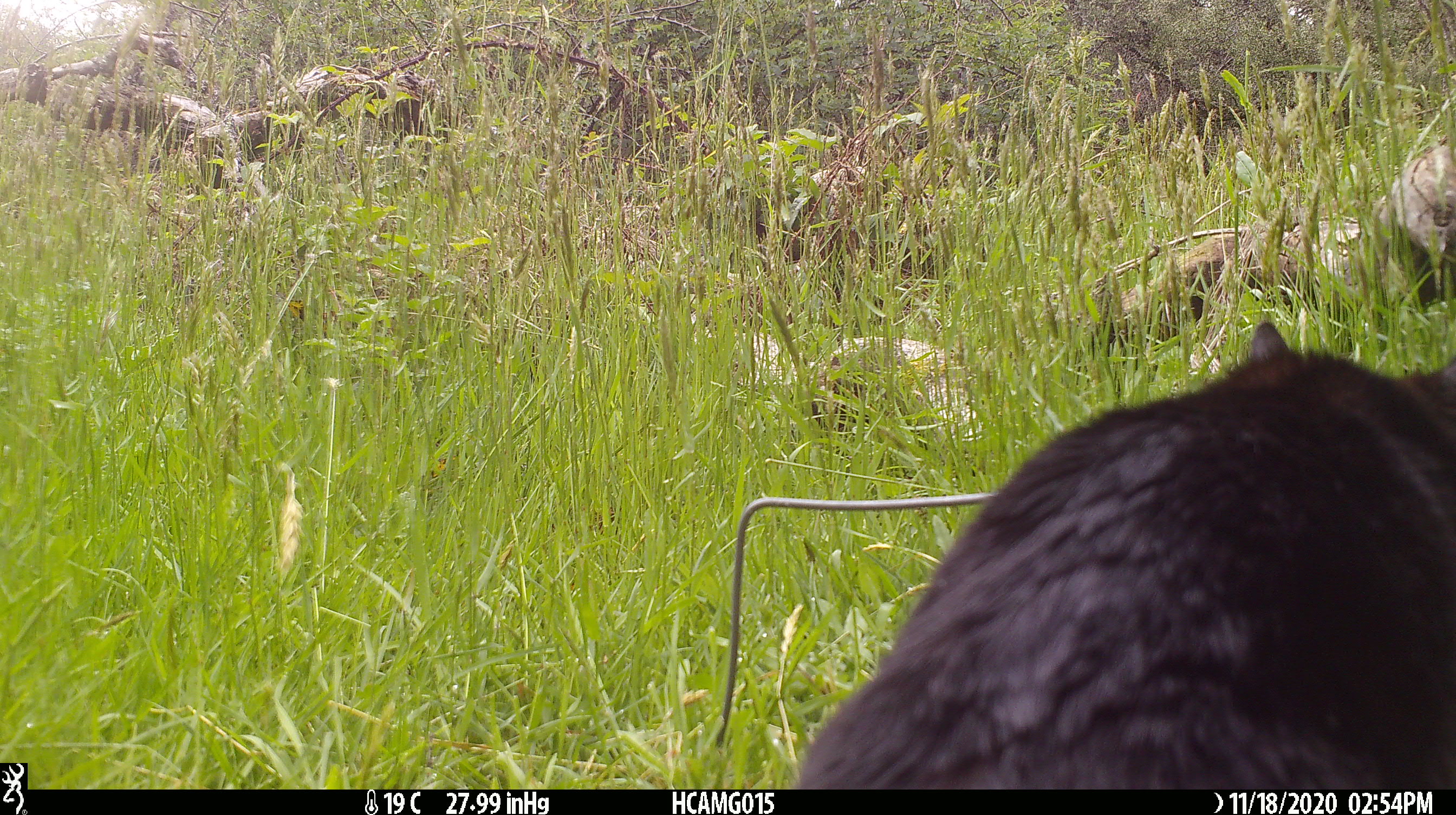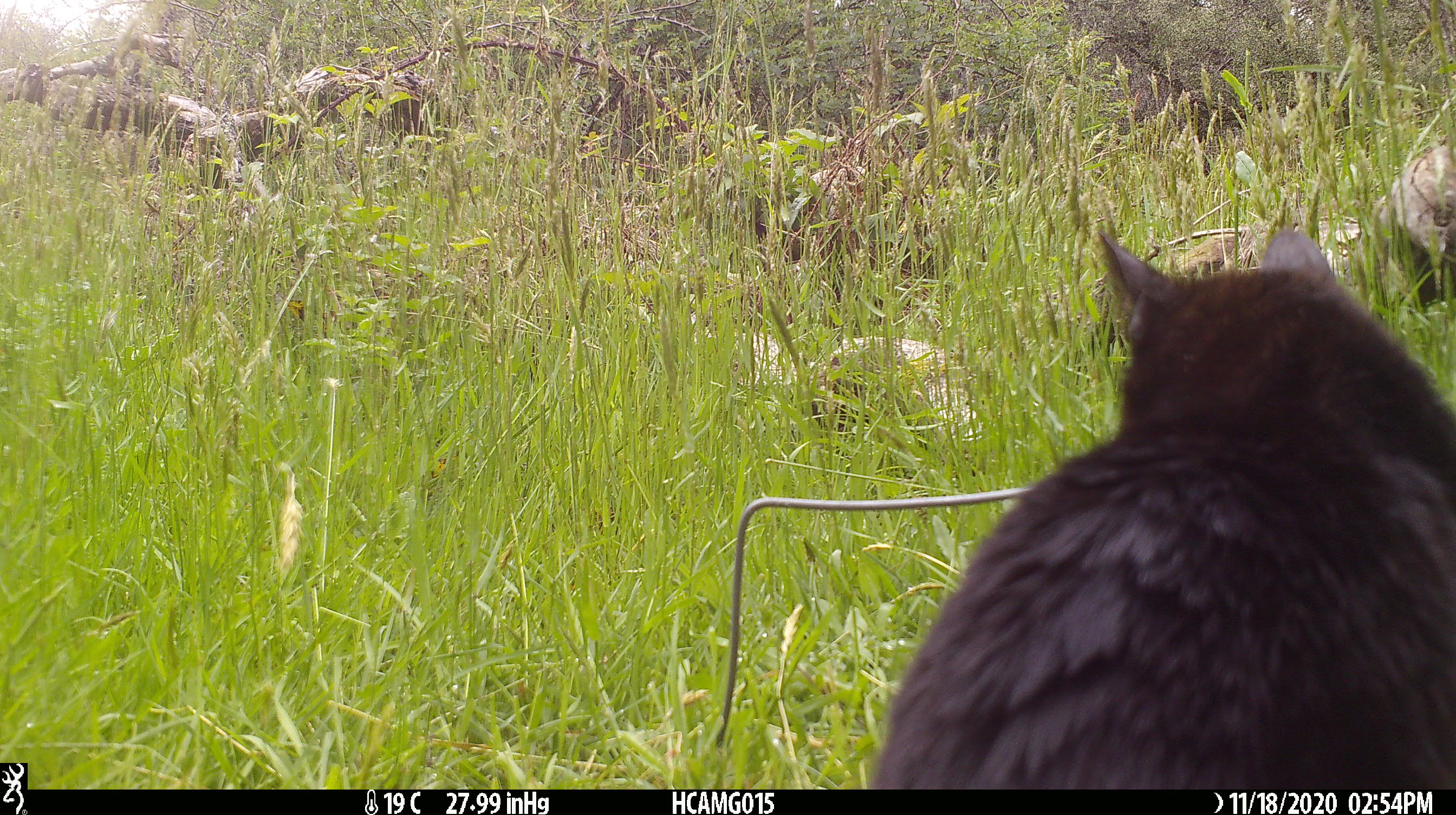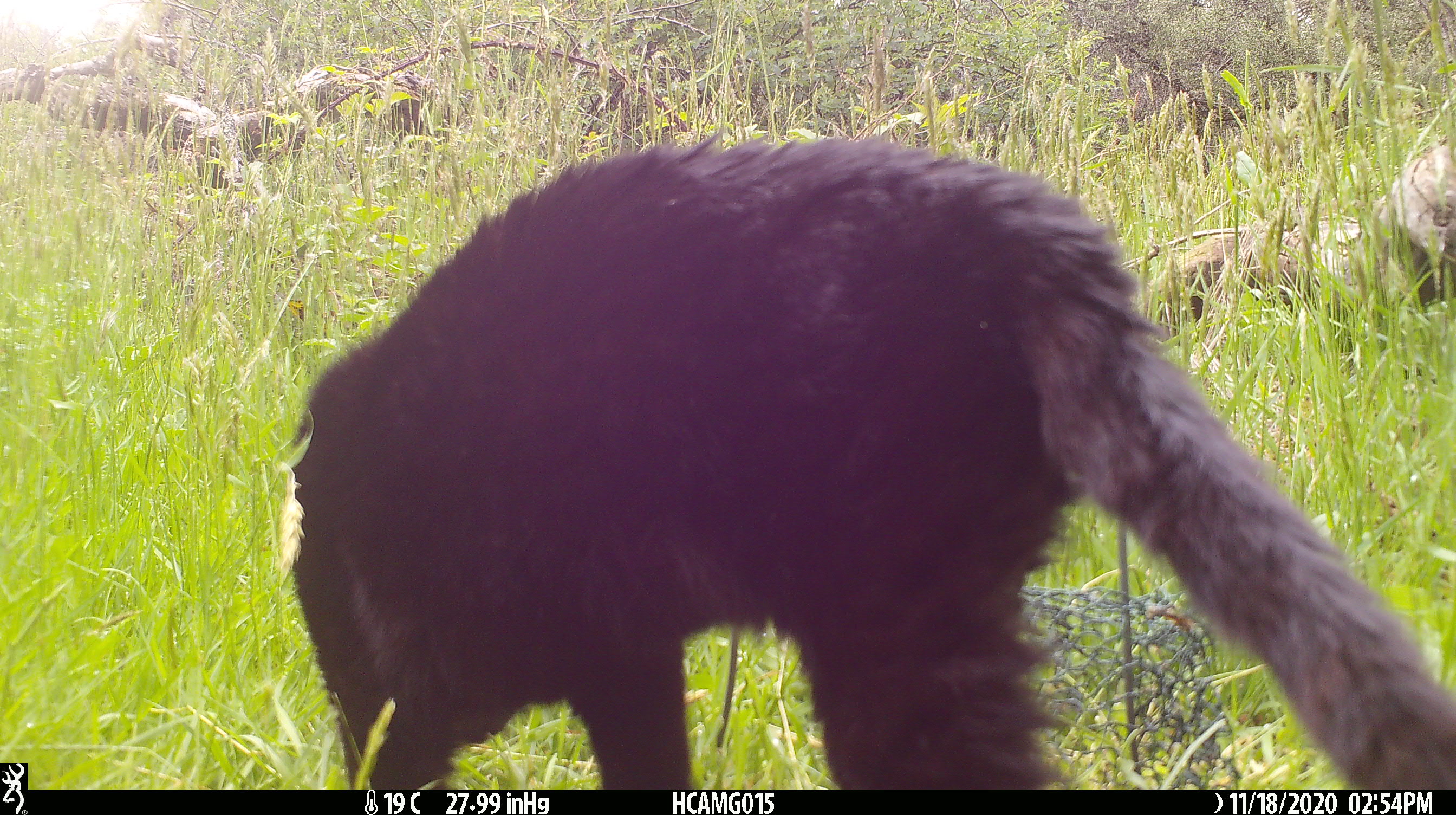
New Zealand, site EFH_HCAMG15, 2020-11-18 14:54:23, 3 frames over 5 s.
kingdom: Animalia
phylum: Chordata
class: Mammalia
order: Carnivora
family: Felidae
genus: Felis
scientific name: Felis catus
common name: domestic cat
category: cat